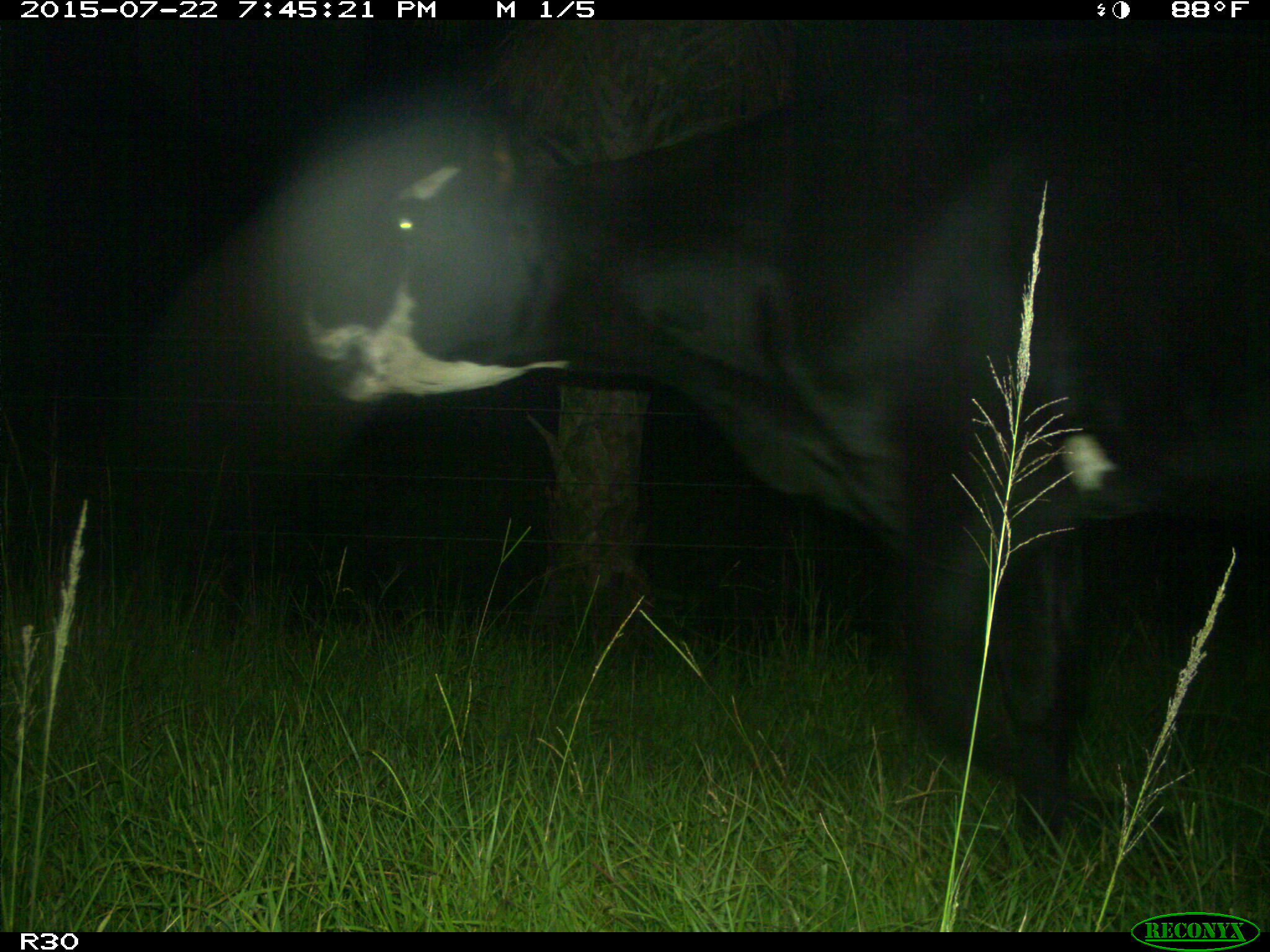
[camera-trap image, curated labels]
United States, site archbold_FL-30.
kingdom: Animalia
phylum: Chordata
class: Mammalia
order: Artiodactyla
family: Bovidae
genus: Bos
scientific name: Bos taurus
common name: domestic cow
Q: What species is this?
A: Bos taurus (domestic cow).